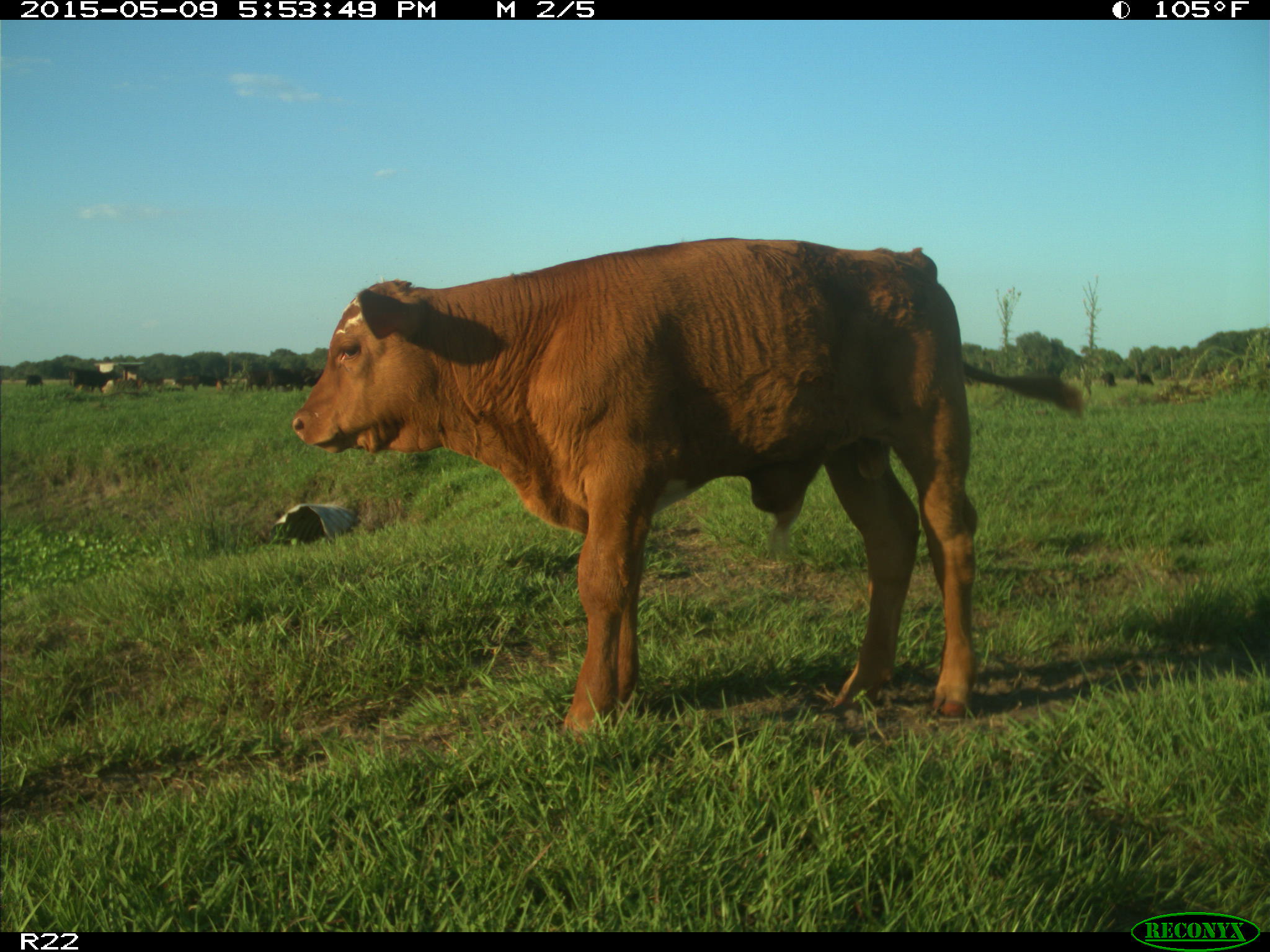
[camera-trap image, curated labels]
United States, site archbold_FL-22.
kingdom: Animalia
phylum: Chordata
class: Mammalia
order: Artiodactyla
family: Bovidae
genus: Bos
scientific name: Bos taurus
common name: domestic cow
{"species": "Bos taurus (domestic cow)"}